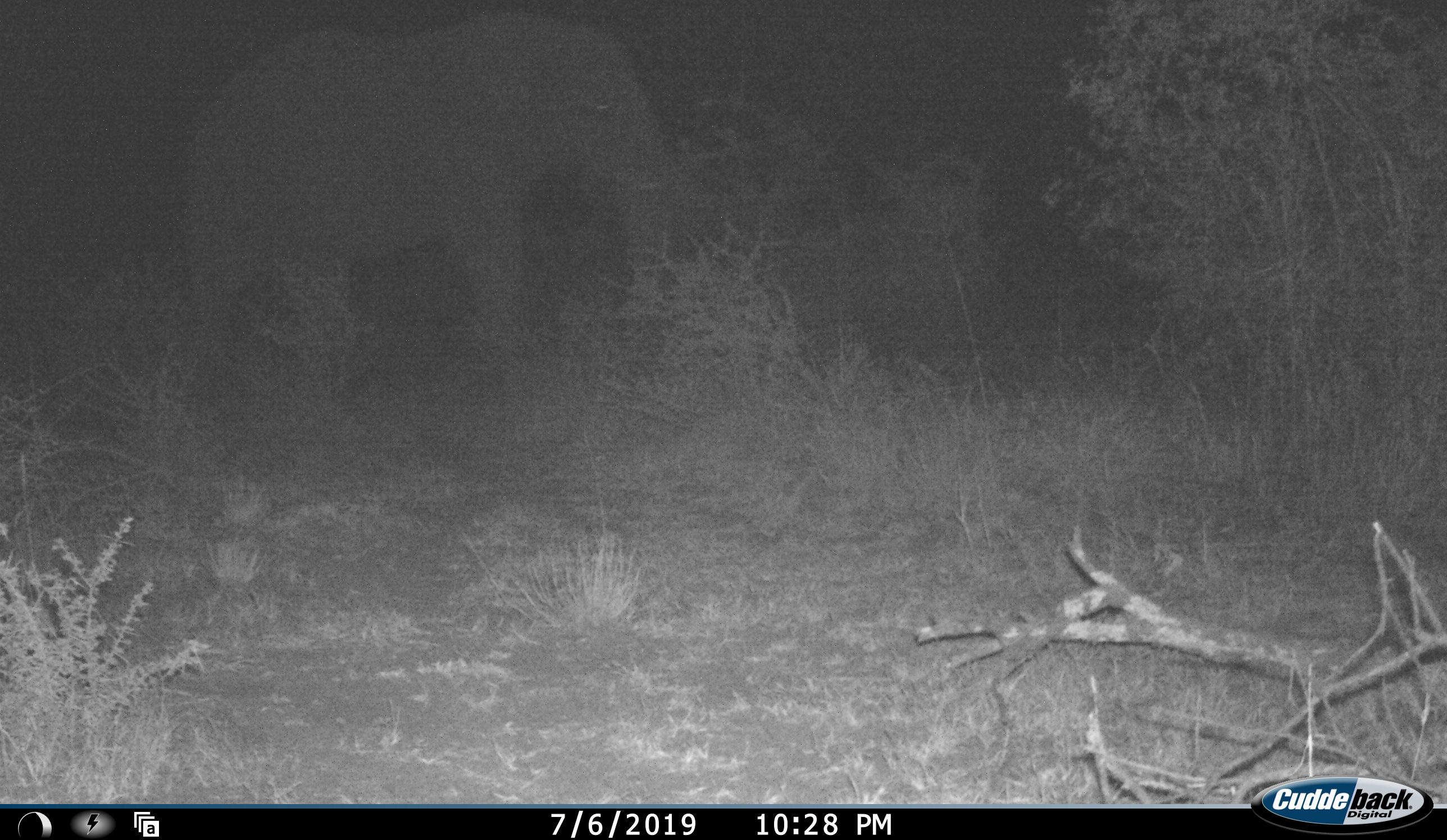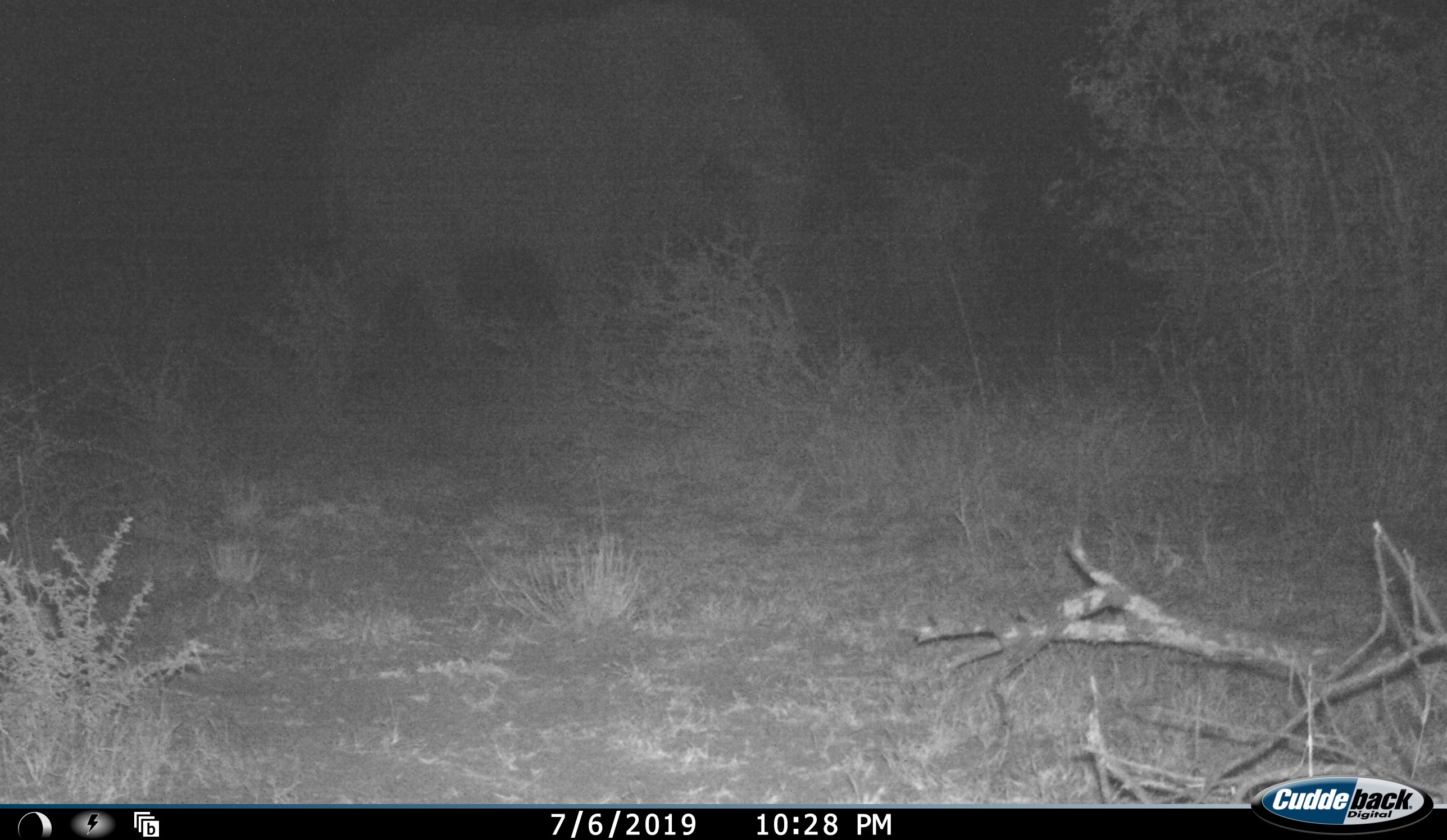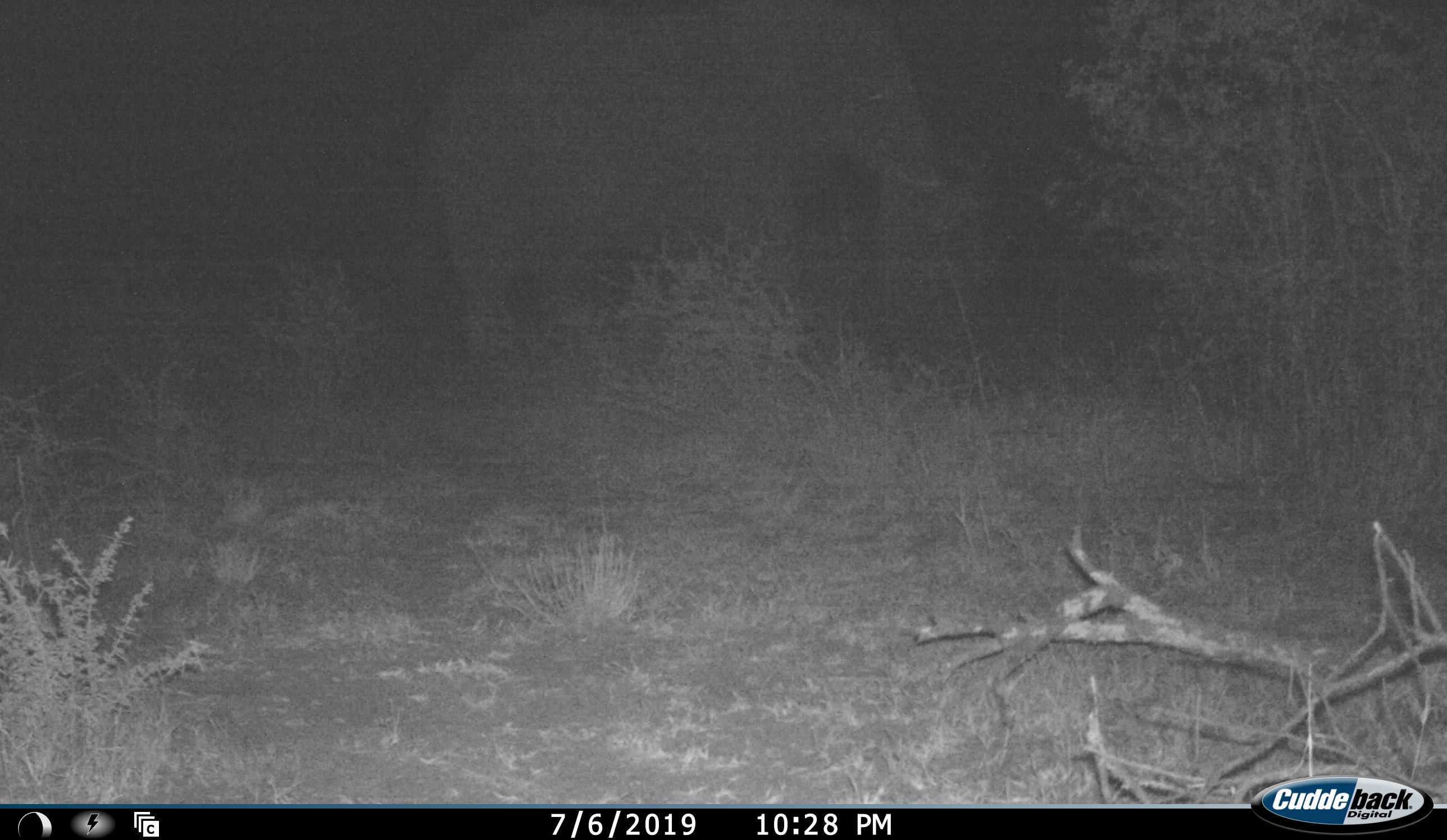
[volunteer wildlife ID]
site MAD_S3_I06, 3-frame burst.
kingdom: Animalia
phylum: Chordata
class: Mammalia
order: Proboscidea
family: Elephantidae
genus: Loxodonta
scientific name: Loxodonta africana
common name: african bush elephant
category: elephant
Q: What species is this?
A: Elephant (african bush elephant) (Loxodonta africana).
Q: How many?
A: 1.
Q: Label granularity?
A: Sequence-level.